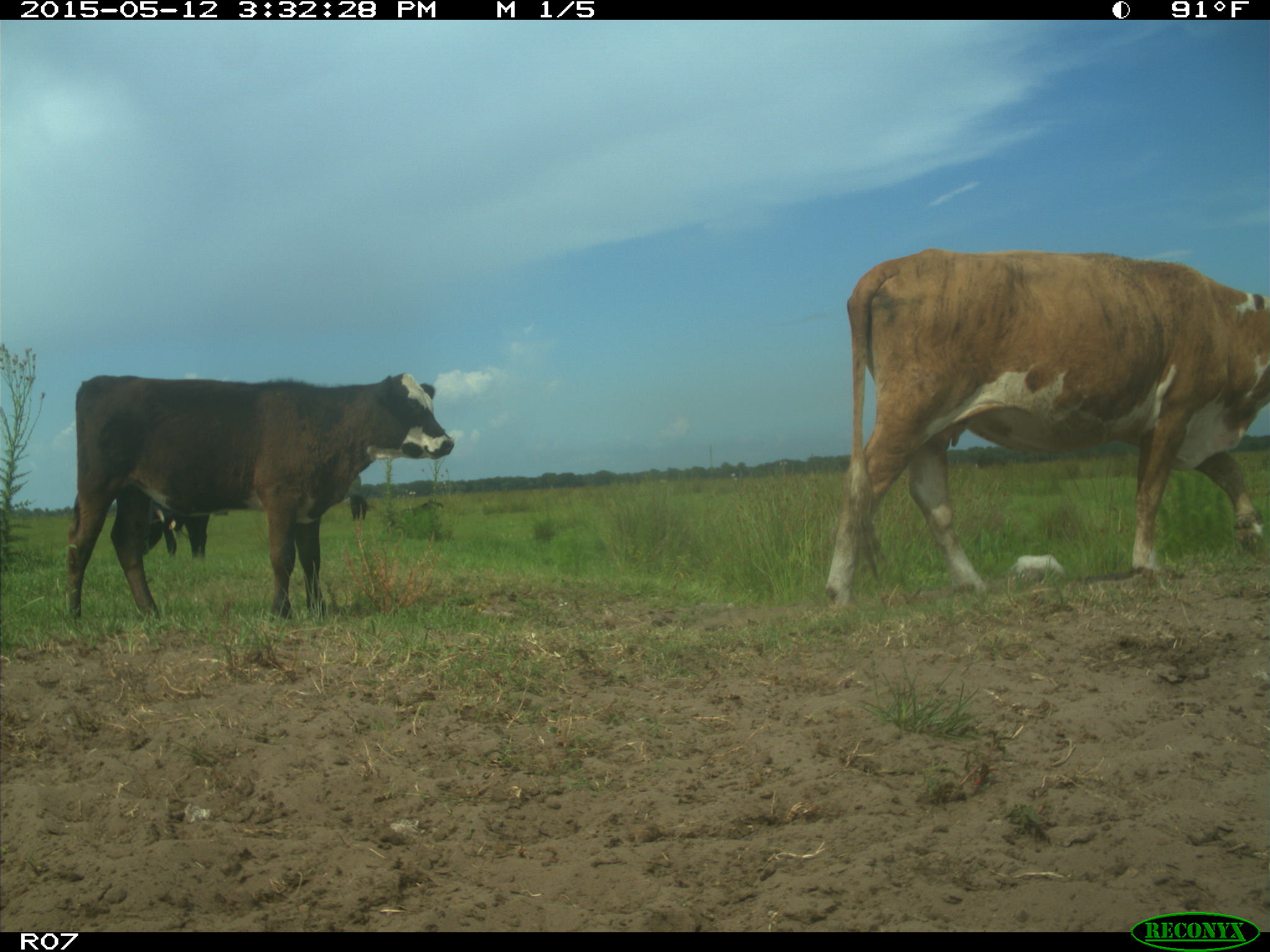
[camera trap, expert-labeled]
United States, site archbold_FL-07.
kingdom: Animalia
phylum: Chordata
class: Mammalia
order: Artiodactyla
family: Bovidae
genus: Bos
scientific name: Bos taurus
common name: domestic cow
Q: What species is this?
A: Bos taurus (domestic cow).